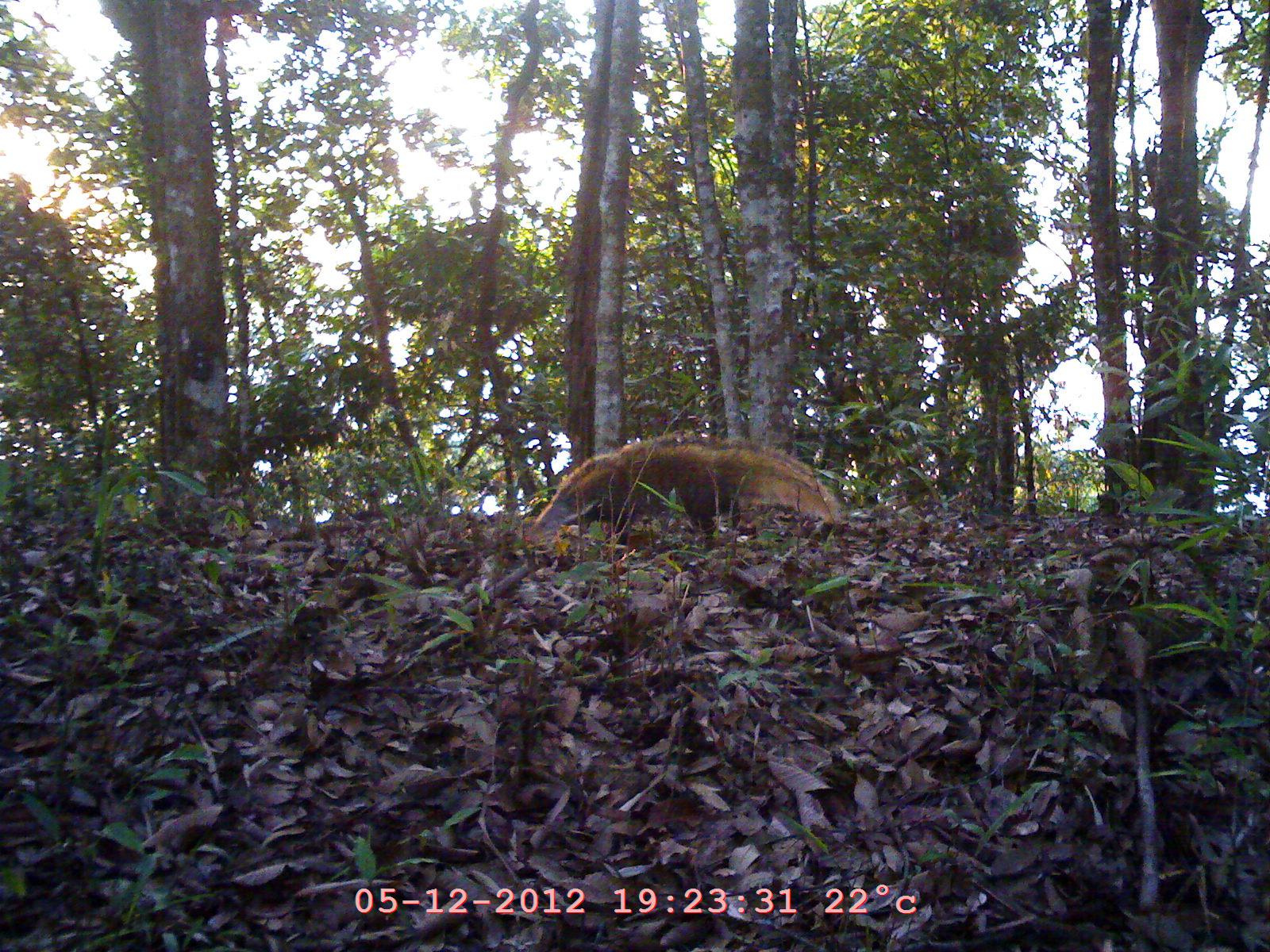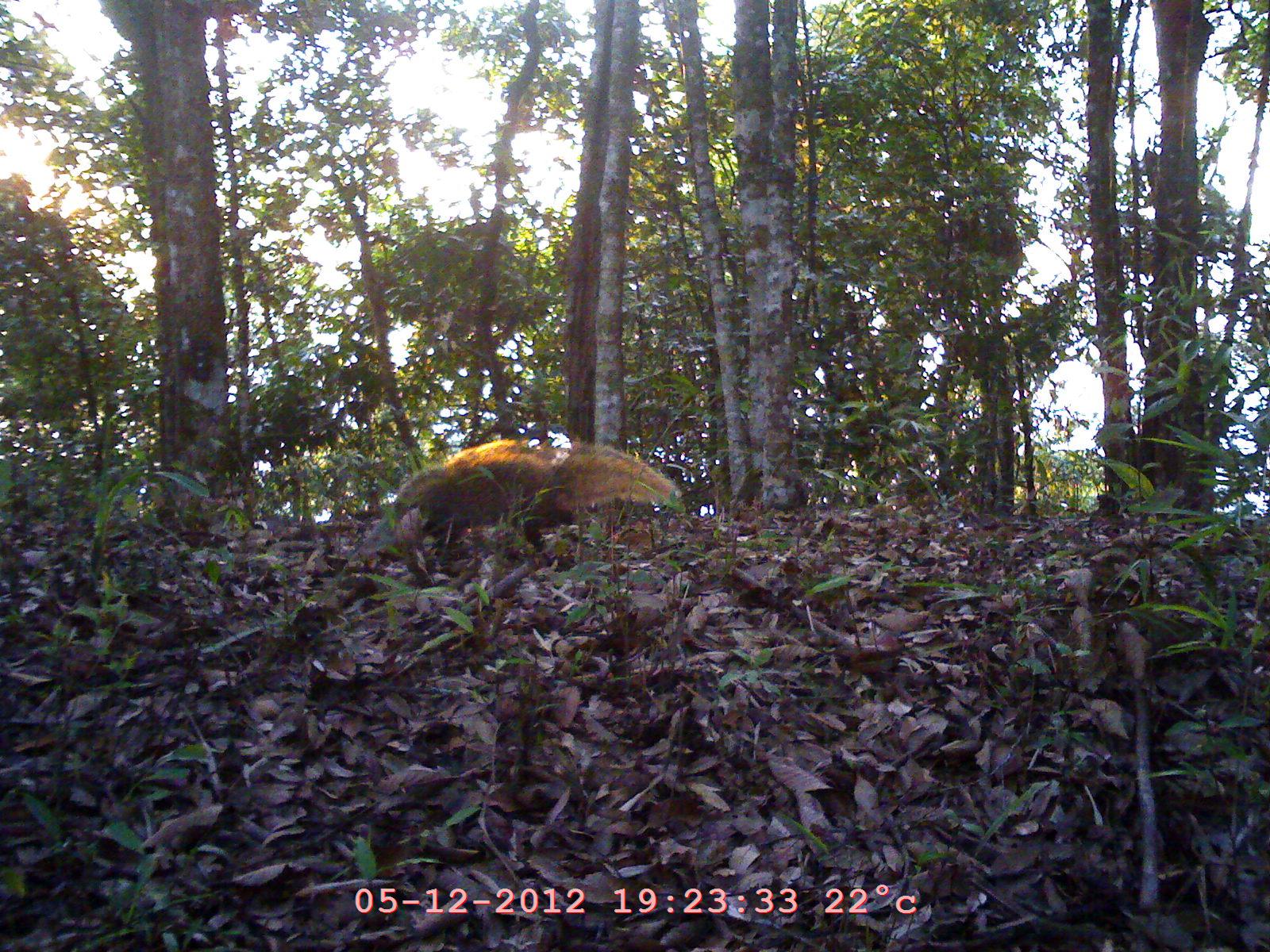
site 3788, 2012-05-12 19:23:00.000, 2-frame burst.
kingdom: Animalia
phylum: Chordata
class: Mammalia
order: Carnivora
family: Herpestidae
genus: Urva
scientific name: Urva urva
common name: crab-eating mongoose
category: herpestes urva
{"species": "herpestes urva (crab-eating mongoose) (Urva urva)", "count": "1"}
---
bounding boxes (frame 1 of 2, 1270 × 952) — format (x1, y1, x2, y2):
herpestes urva: (533, 431, 842, 550)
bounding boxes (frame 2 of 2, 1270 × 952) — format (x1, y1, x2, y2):
herpestes urva: (372, 434, 686, 562)